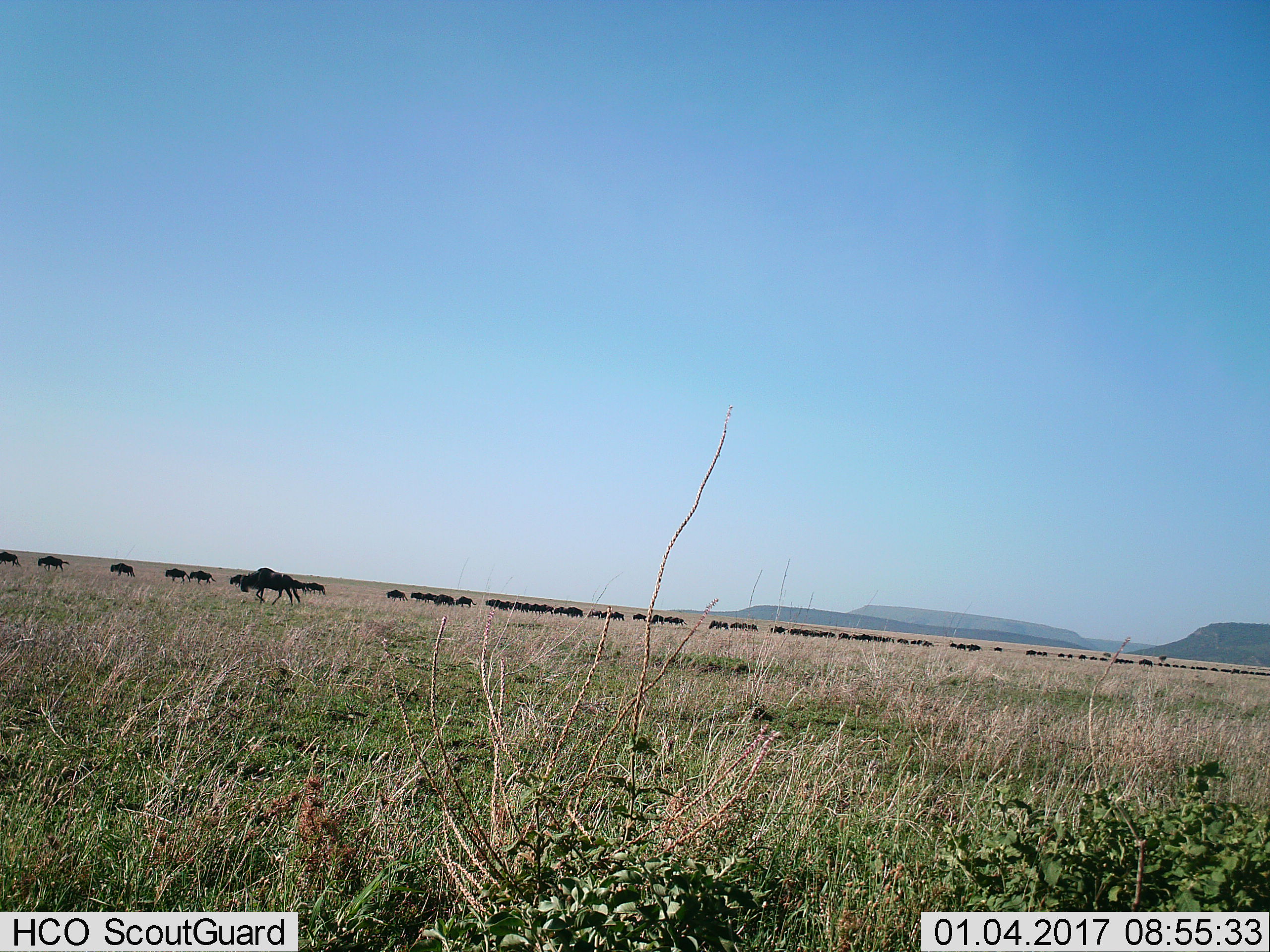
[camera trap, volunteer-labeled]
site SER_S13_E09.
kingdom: Animalia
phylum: Chordata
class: Mammalia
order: Artiodactyla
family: Bovidae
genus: Connochaetes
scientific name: Connochaetes taurinus taurinus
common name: blue wildebeest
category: wildebeestblue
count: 51+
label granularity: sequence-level